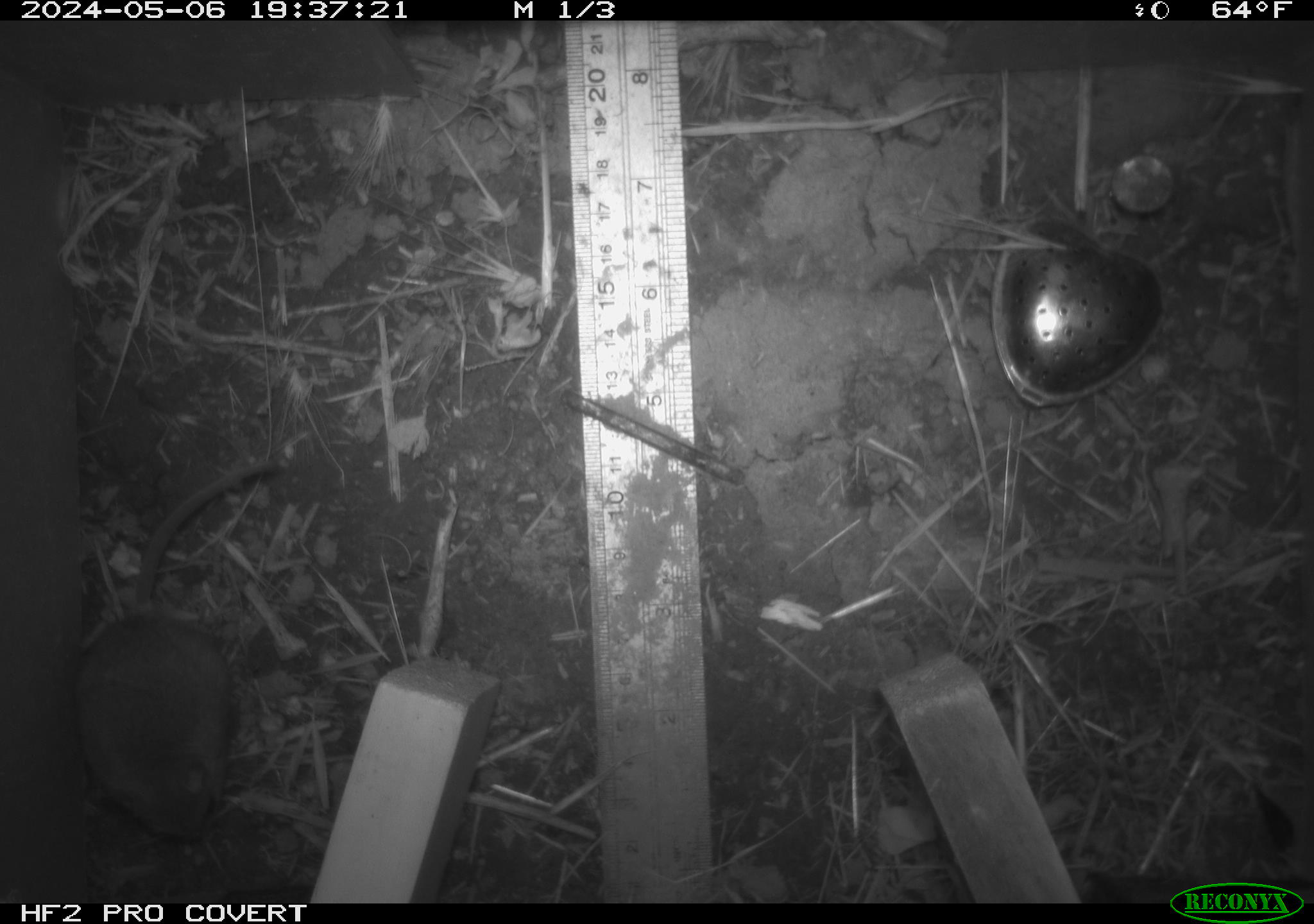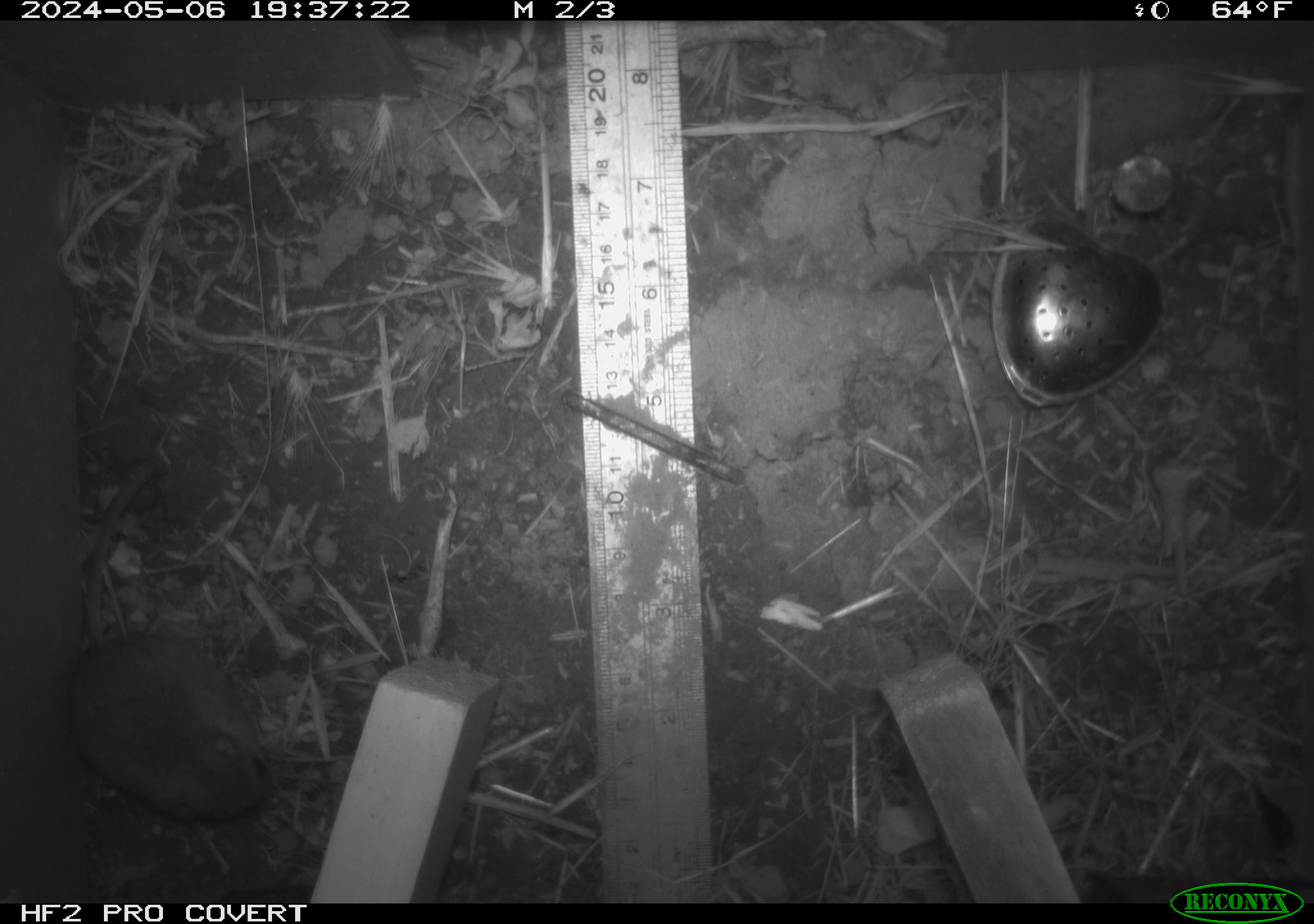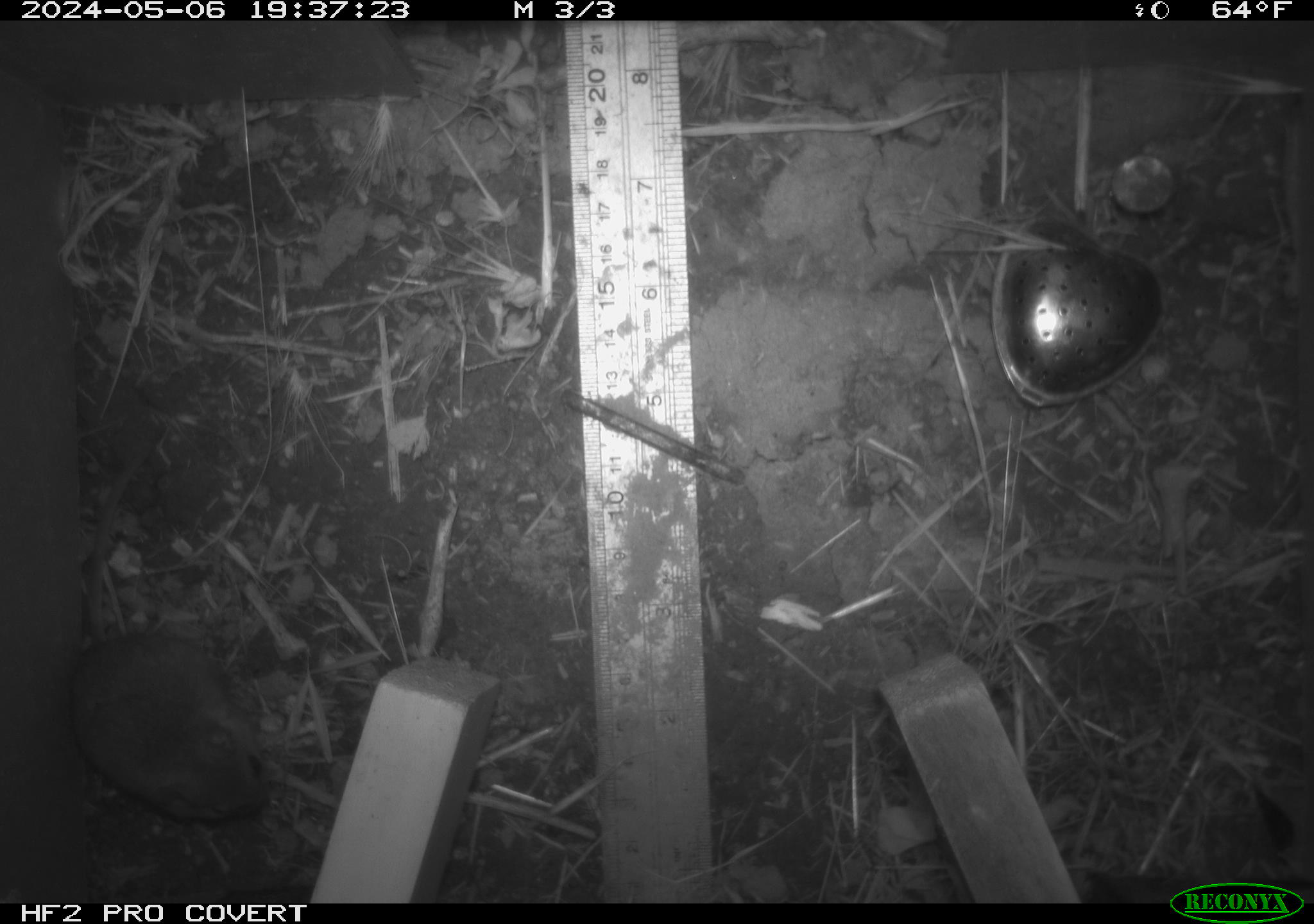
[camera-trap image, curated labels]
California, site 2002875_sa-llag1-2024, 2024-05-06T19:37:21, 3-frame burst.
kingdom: Animalia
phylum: Chordata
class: Mammalia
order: Rodentia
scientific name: Rodentia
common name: mouse species